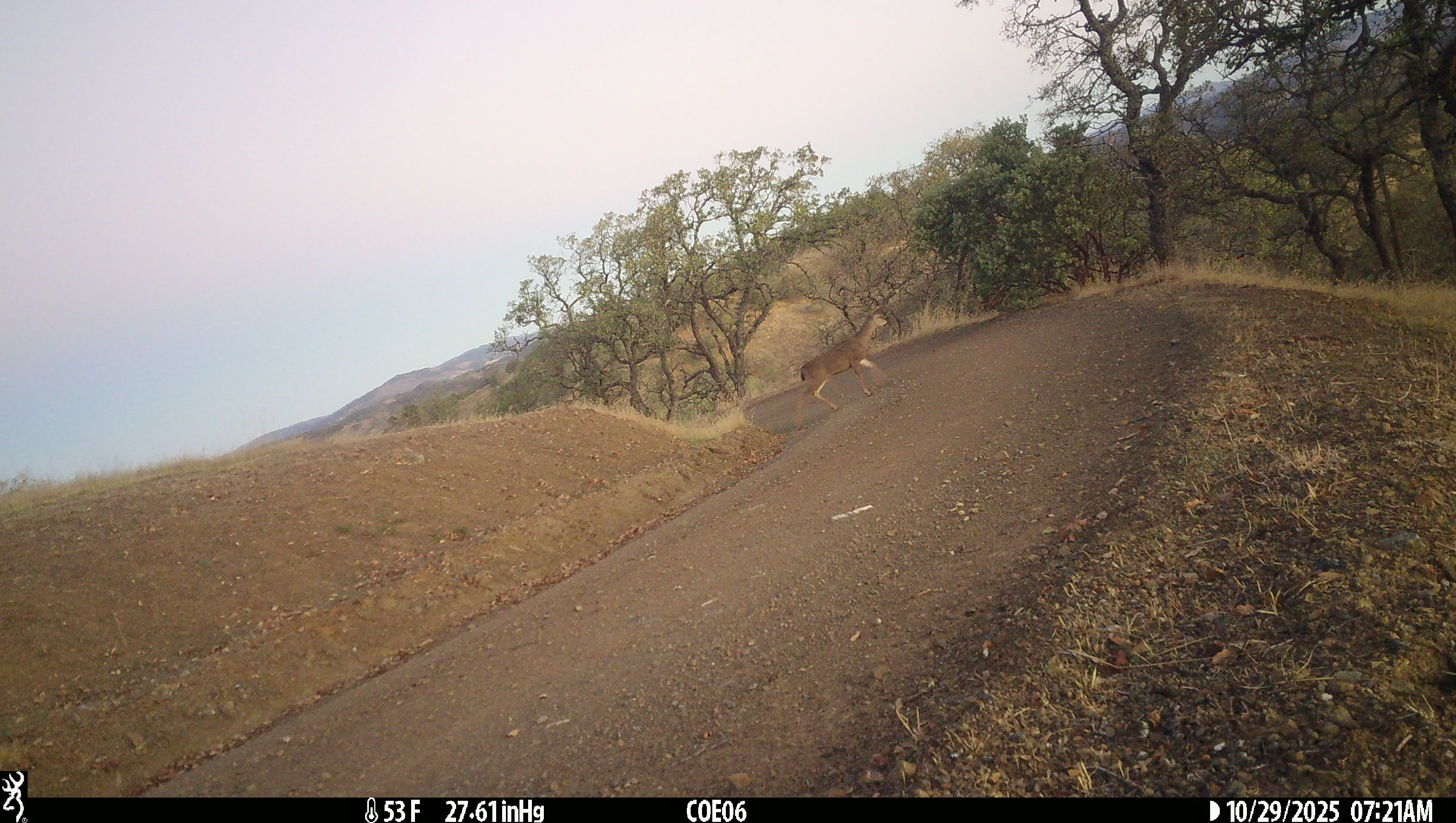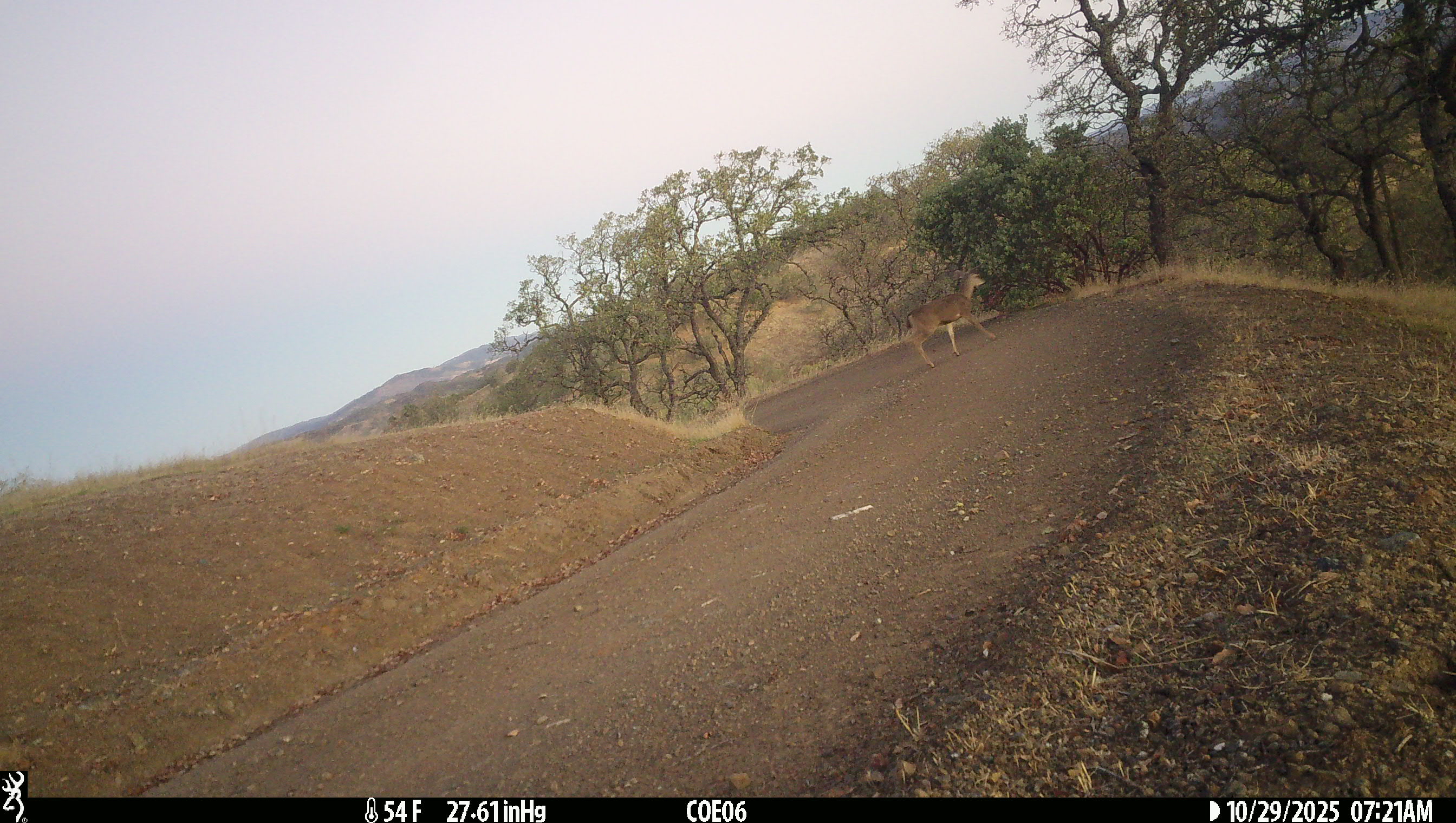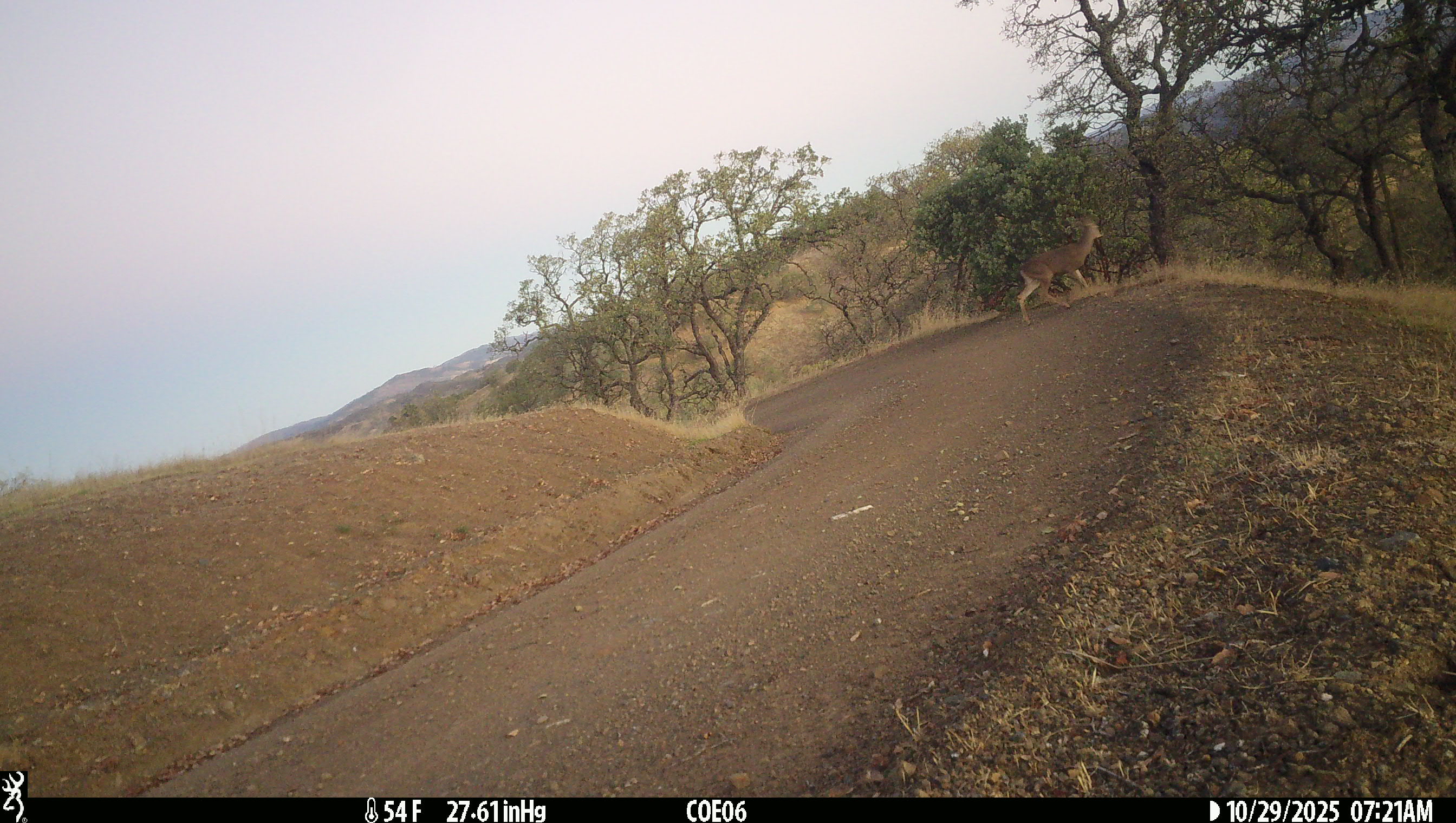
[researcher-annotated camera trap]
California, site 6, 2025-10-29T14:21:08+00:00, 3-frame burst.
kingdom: Animalia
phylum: Chordata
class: Mammalia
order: Artiodactyla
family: Cervidae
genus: Odocoileus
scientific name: Odocoileus hemionus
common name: mule deer